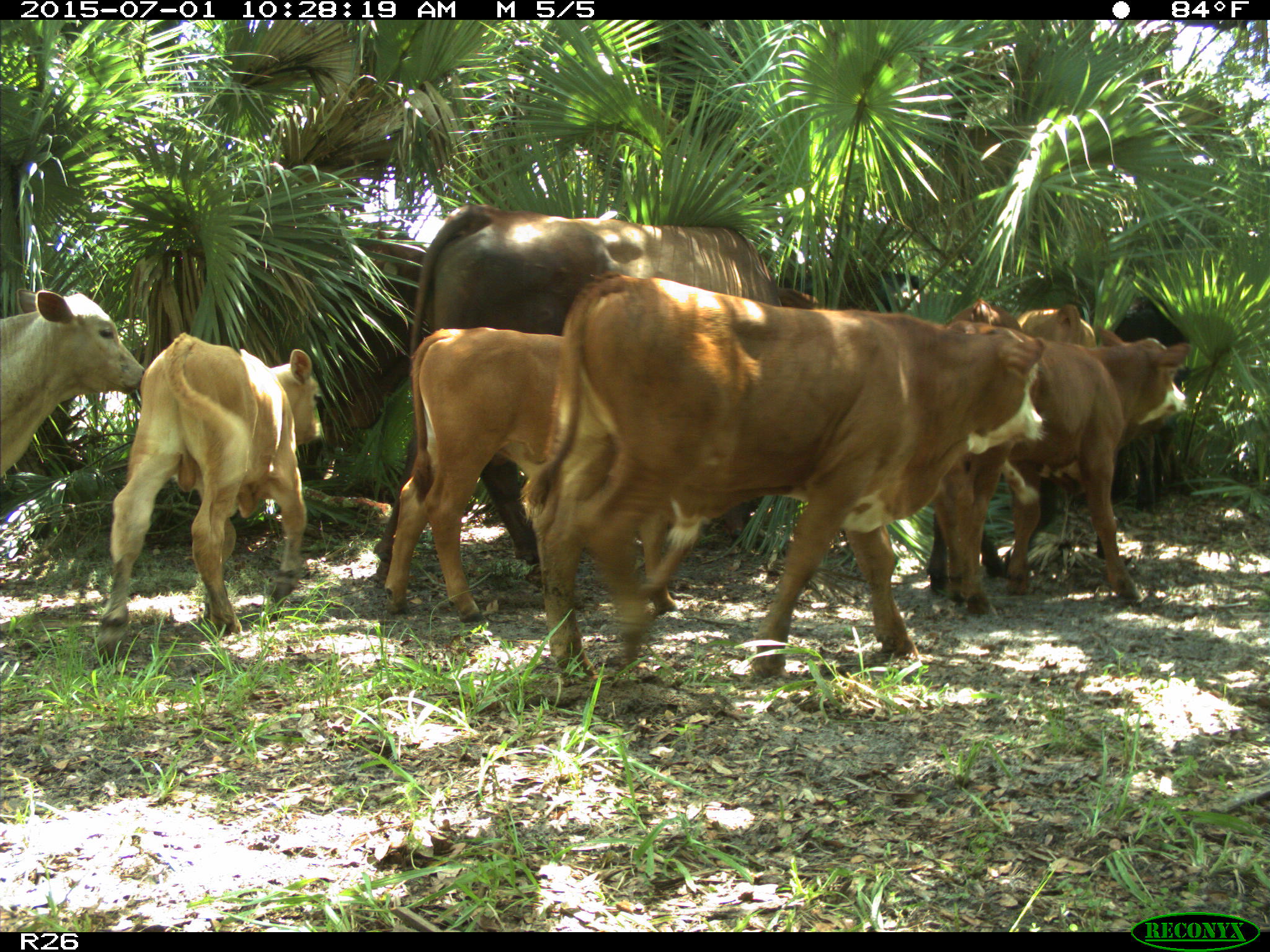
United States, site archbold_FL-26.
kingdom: Animalia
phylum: Chordata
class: Mammalia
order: Artiodactyla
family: Bovidae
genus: Bos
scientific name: Bos taurus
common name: domestic cow